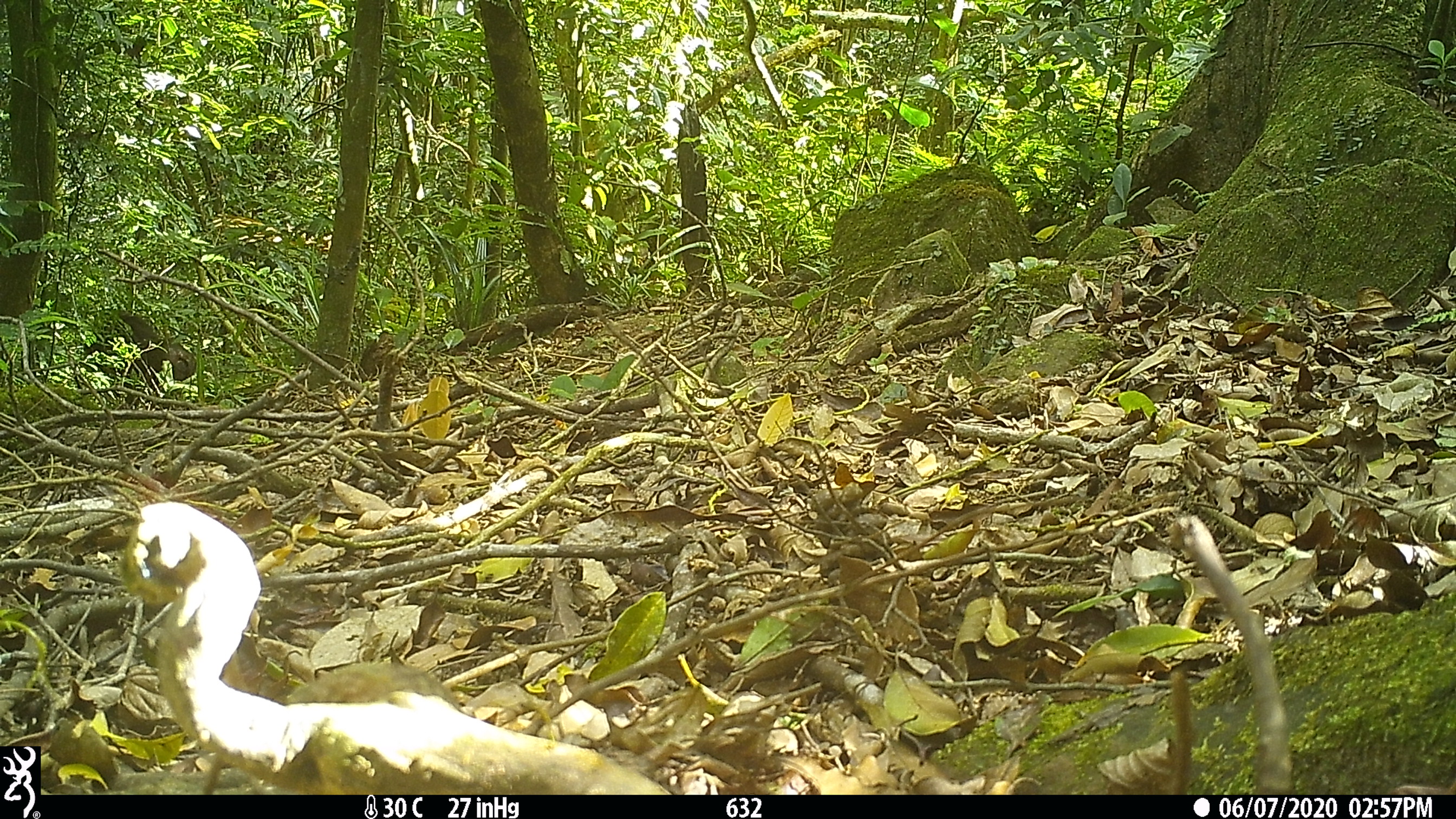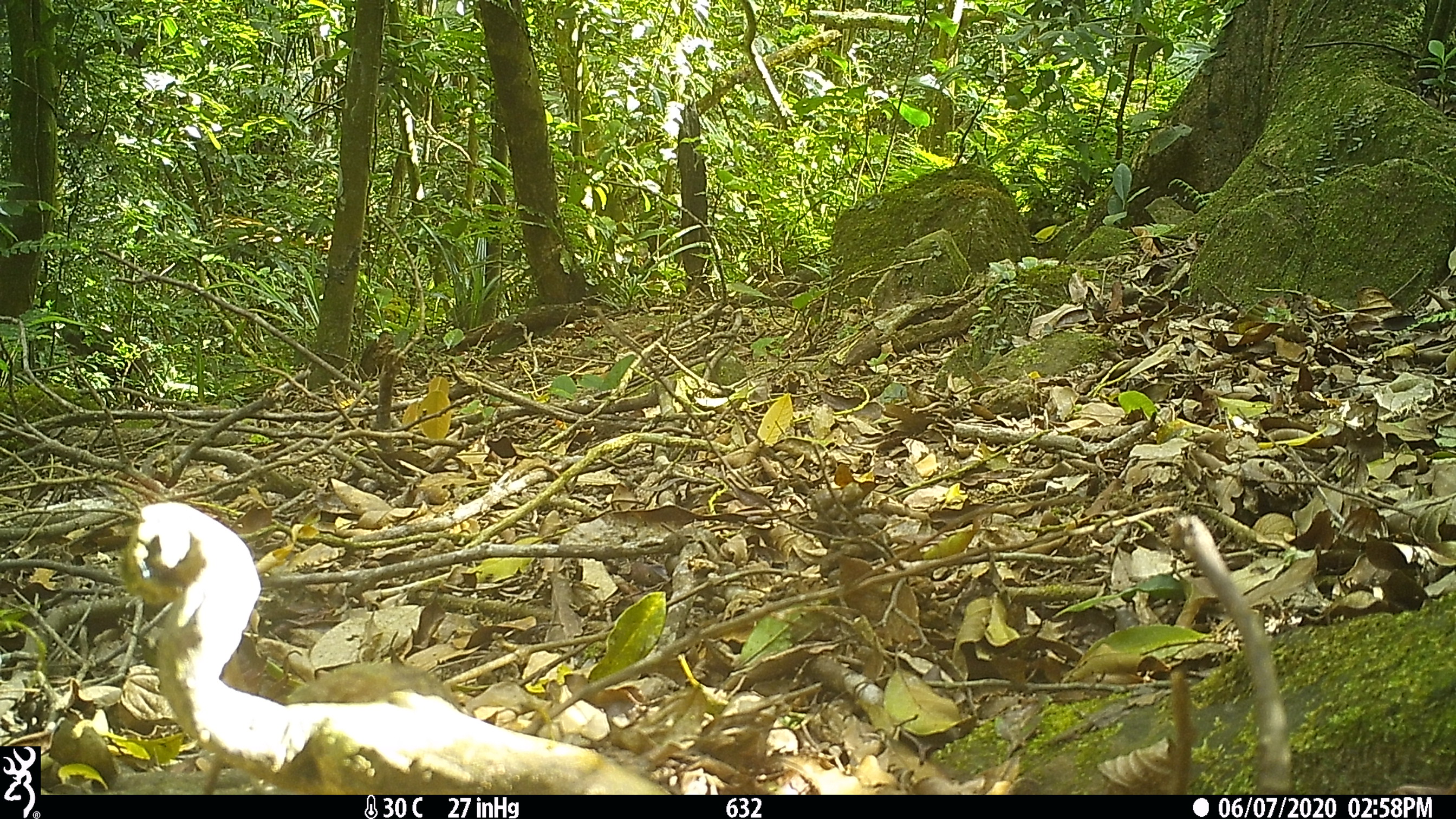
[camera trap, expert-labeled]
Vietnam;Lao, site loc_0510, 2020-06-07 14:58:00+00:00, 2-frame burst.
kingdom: Animalia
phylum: Chordata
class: Mammalia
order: Primates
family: Cercopithecidae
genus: Macaca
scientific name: Macaca arctoides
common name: stump-tailed macaque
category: stump tailed macaque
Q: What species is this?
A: Stump tailed macaque (stump-tailed macaque) (Macaca arctoides).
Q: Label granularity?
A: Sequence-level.